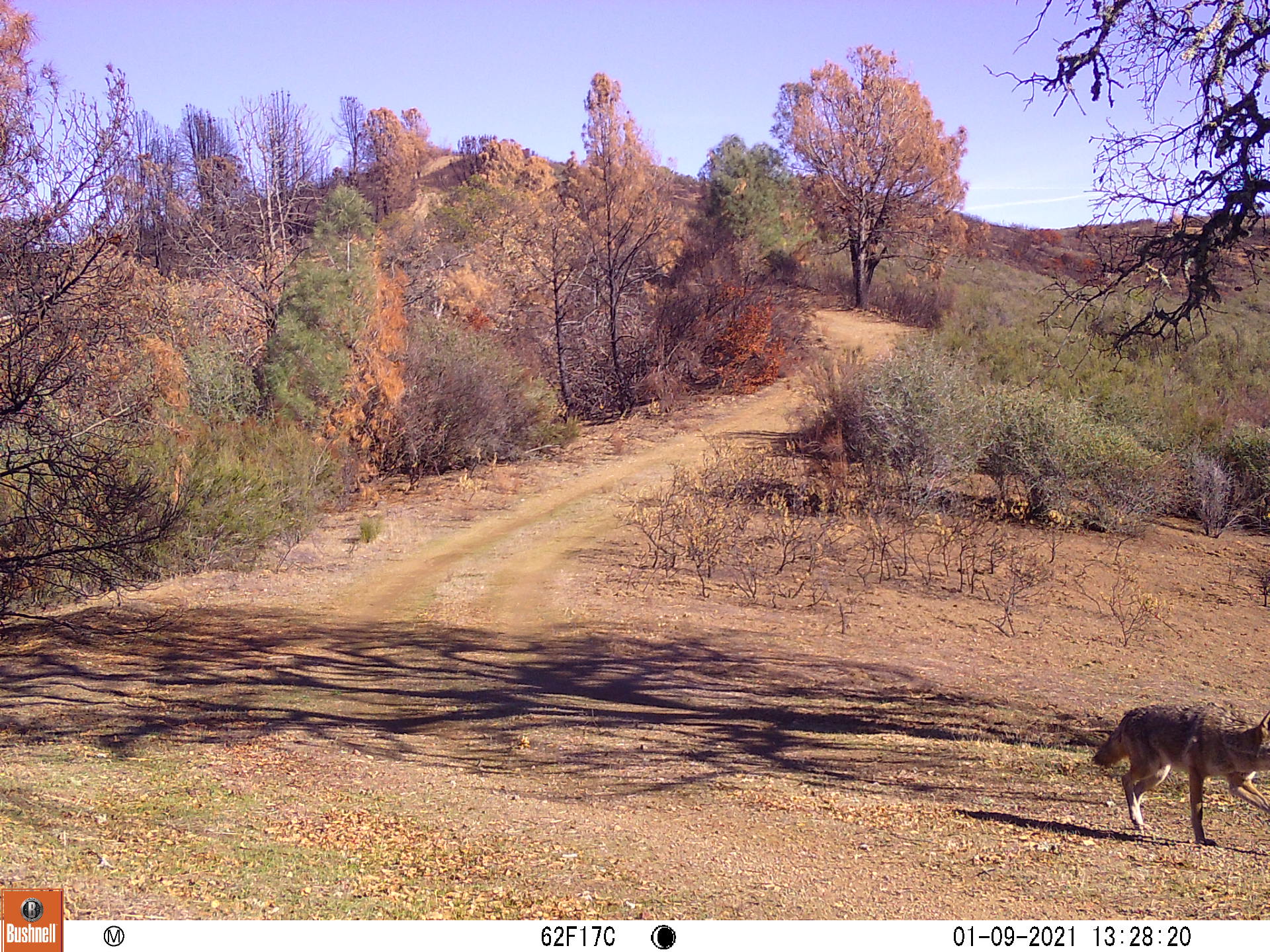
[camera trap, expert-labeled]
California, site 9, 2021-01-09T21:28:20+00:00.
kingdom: Animalia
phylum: Chordata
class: Mammalia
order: Carnivora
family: Canidae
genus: Canis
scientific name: Canis latrans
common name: coyote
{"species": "coyote (Canis latrans)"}